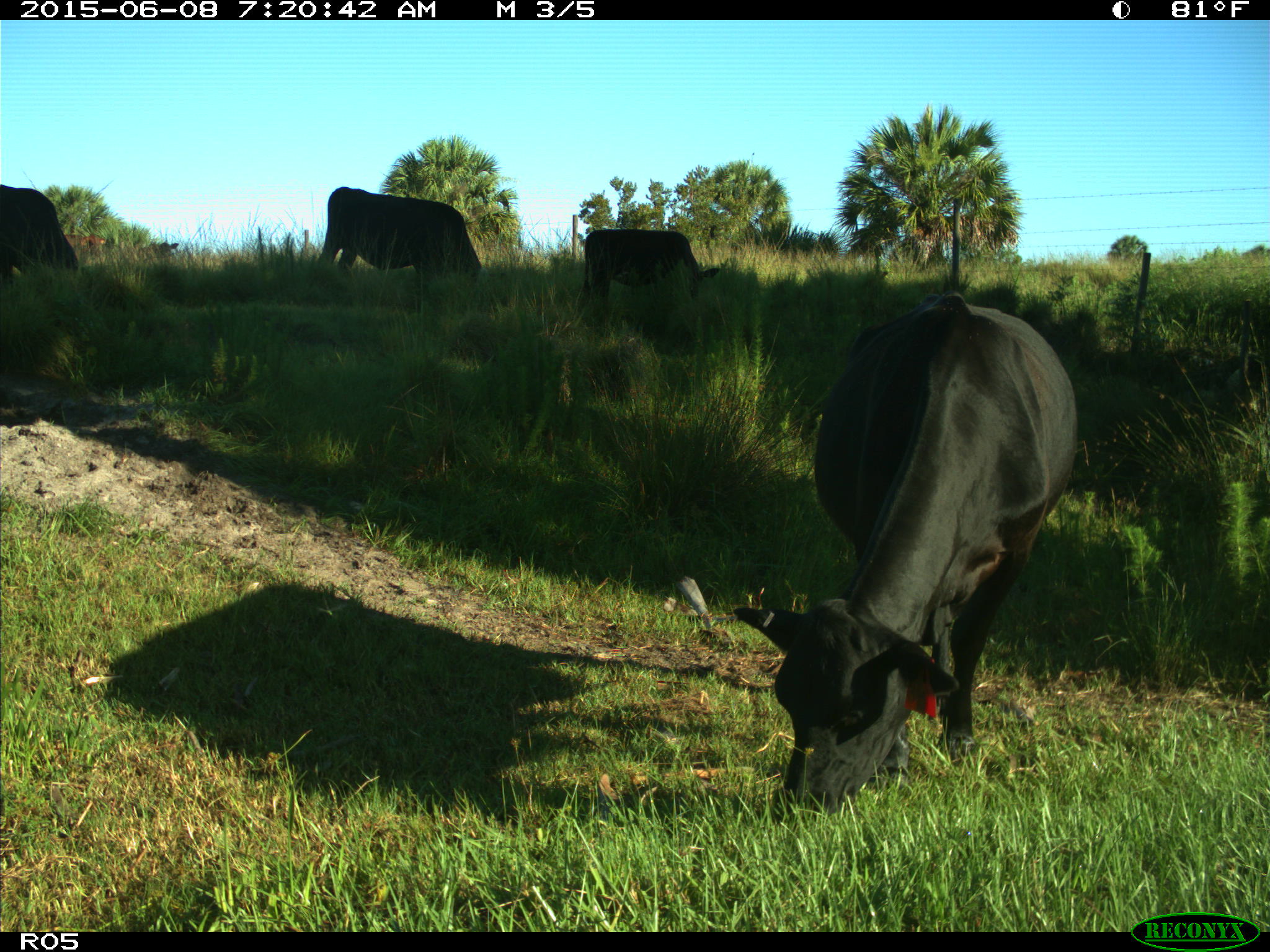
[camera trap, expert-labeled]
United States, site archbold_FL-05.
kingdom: Animalia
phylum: Chordata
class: Mammalia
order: Artiodactyla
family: Bovidae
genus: Bos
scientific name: Bos taurus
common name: domestic cow